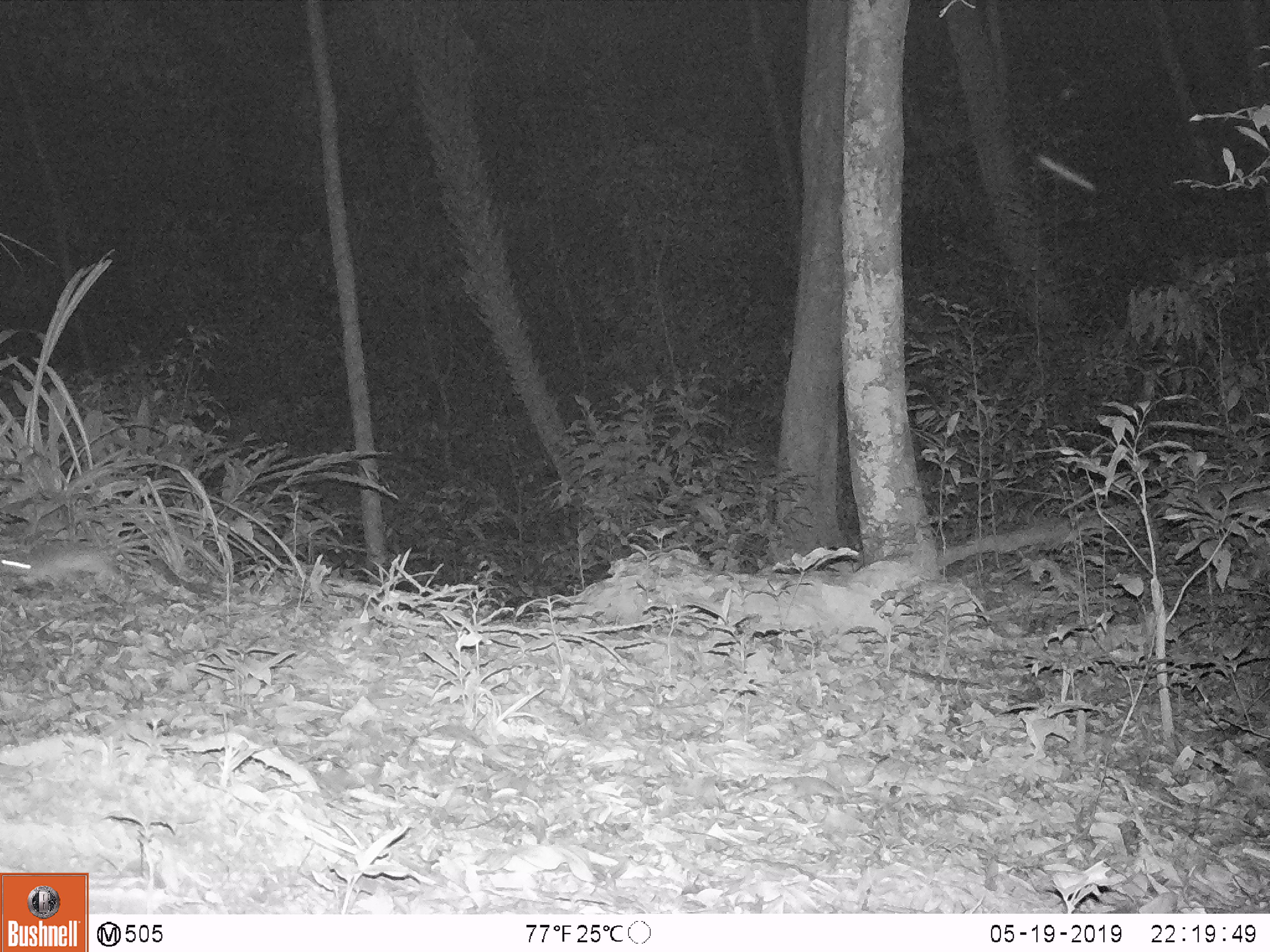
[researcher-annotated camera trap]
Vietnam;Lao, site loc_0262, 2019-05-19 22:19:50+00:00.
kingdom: Animalia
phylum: Chordata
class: Mammalia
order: Rodentia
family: Muridae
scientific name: Muridae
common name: old-world mice and rats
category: unidentified murid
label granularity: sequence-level